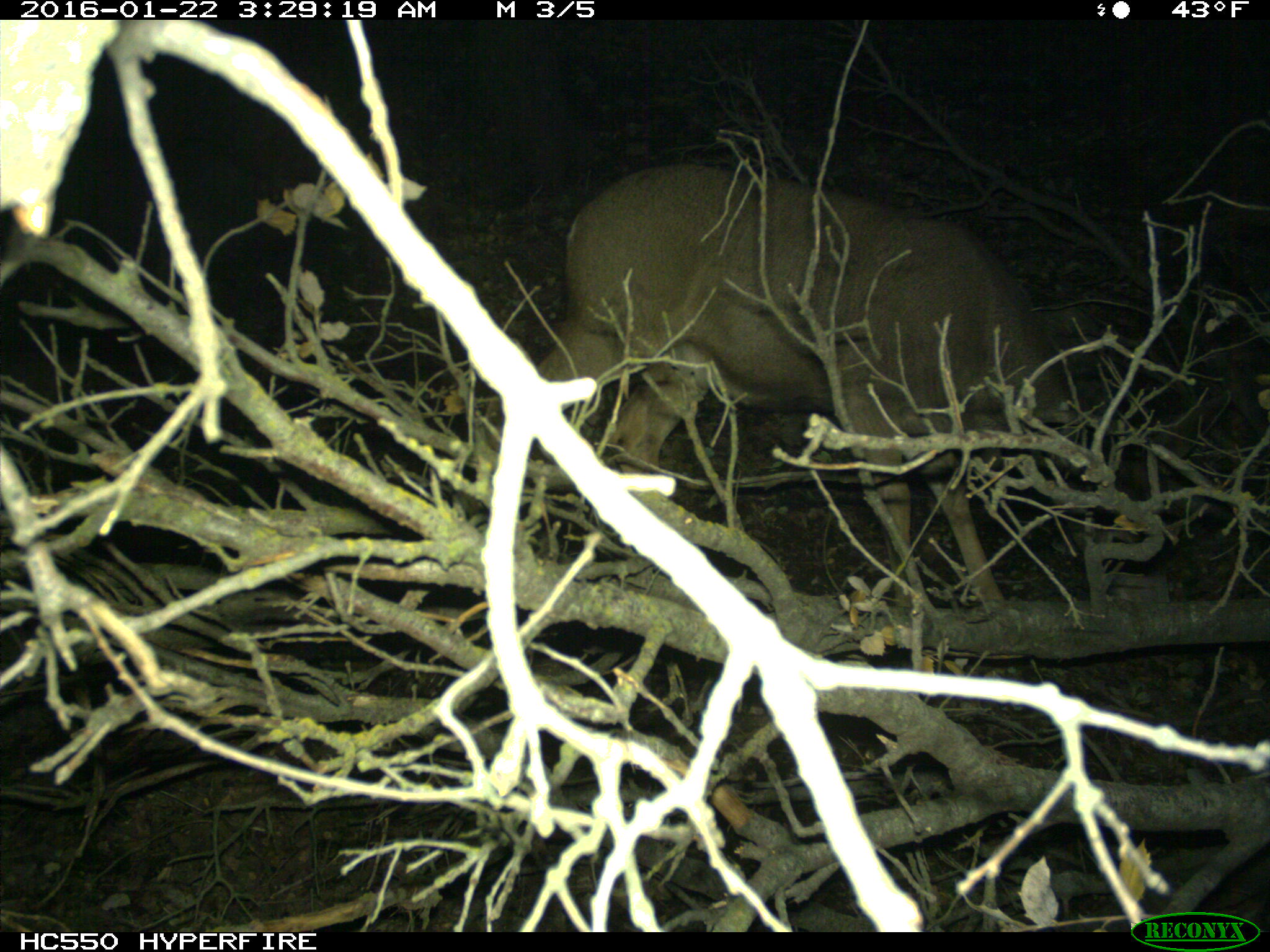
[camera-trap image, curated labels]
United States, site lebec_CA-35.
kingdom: Animalia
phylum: Chordata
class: Mammalia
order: Artiodactyla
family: Cervidae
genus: Odocoileus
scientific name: Odocoileus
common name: deer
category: unidentified deer